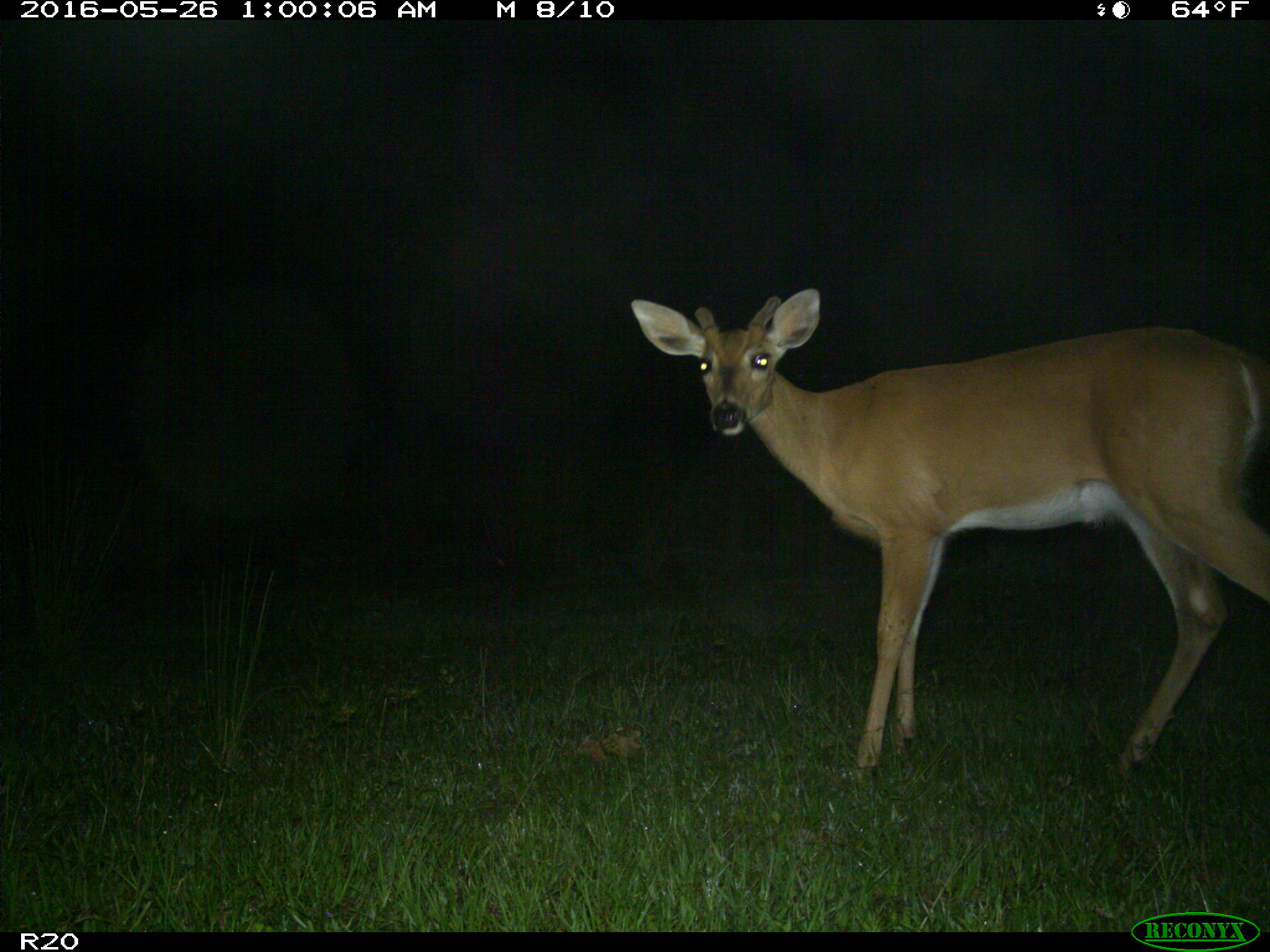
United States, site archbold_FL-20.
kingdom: Animalia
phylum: Chordata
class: Mammalia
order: Artiodactyla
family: Cervidae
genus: Odocoileus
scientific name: Odocoileus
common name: deer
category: unidentified deer